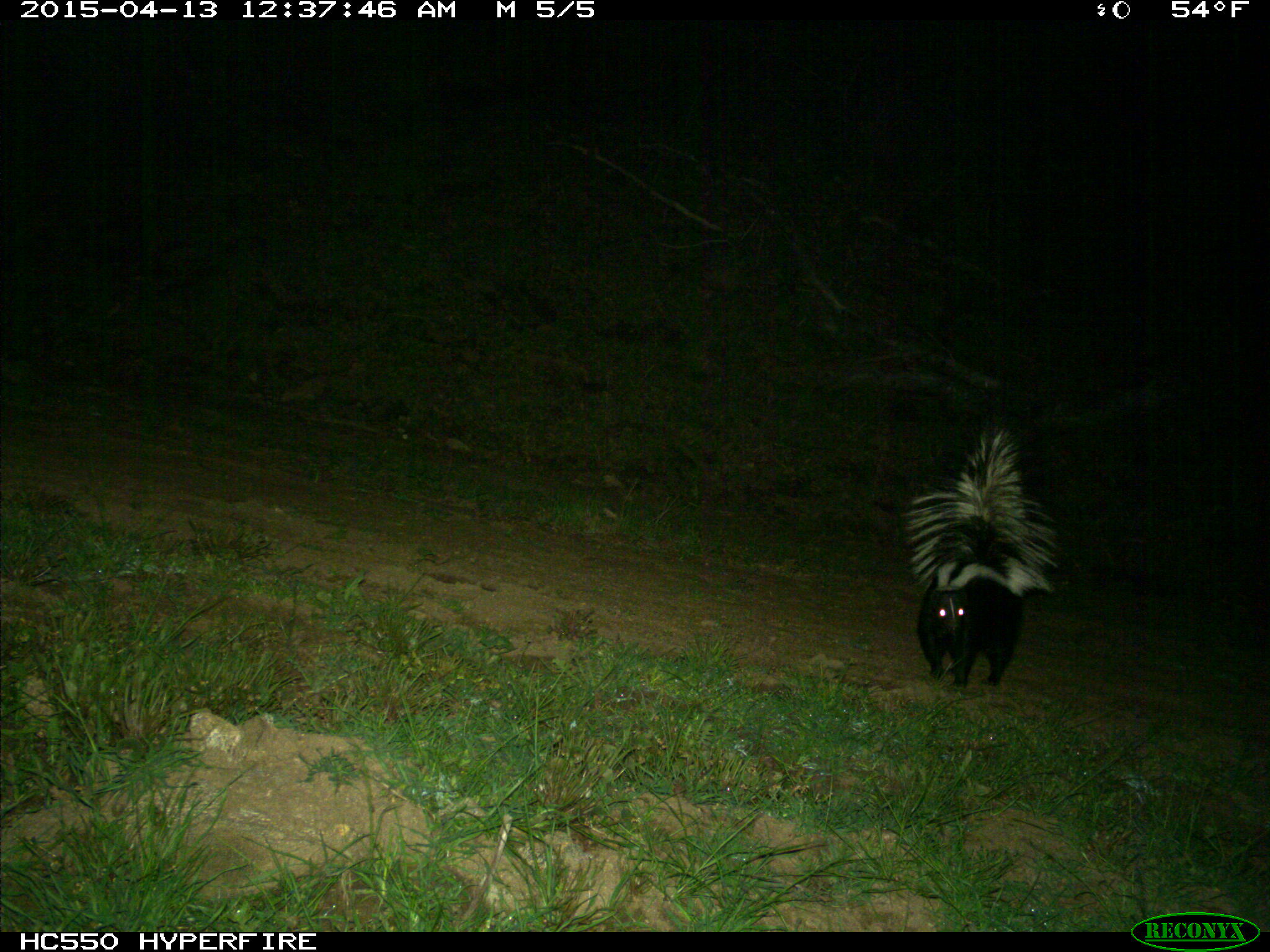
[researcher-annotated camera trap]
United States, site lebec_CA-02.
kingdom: Animalia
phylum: Chordata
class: Mammalia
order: Carnivora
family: Mephitidae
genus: Mephitis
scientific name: Mephitis mephitis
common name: striped skunk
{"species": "Mephitis mephitis (striped skunk)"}